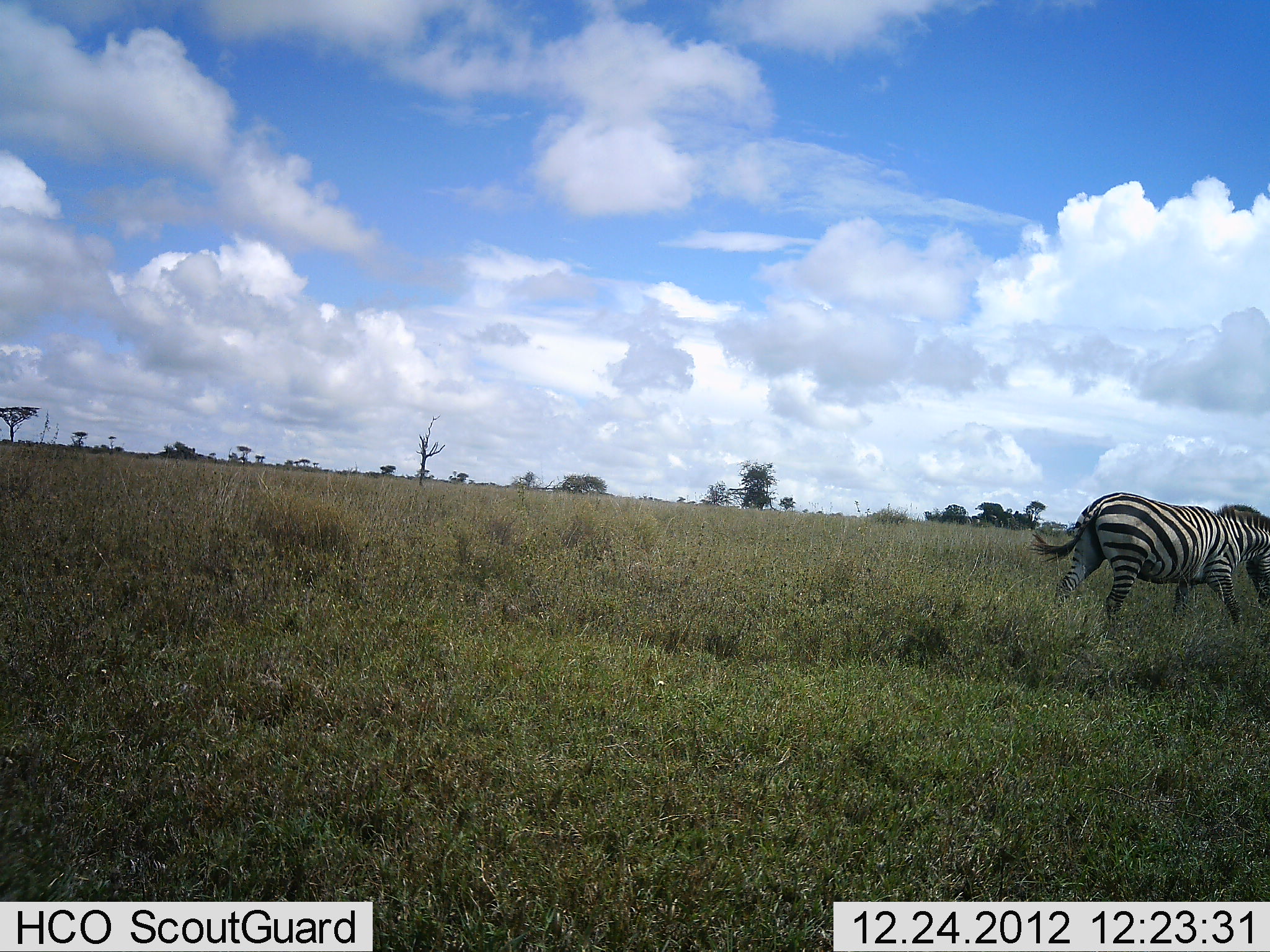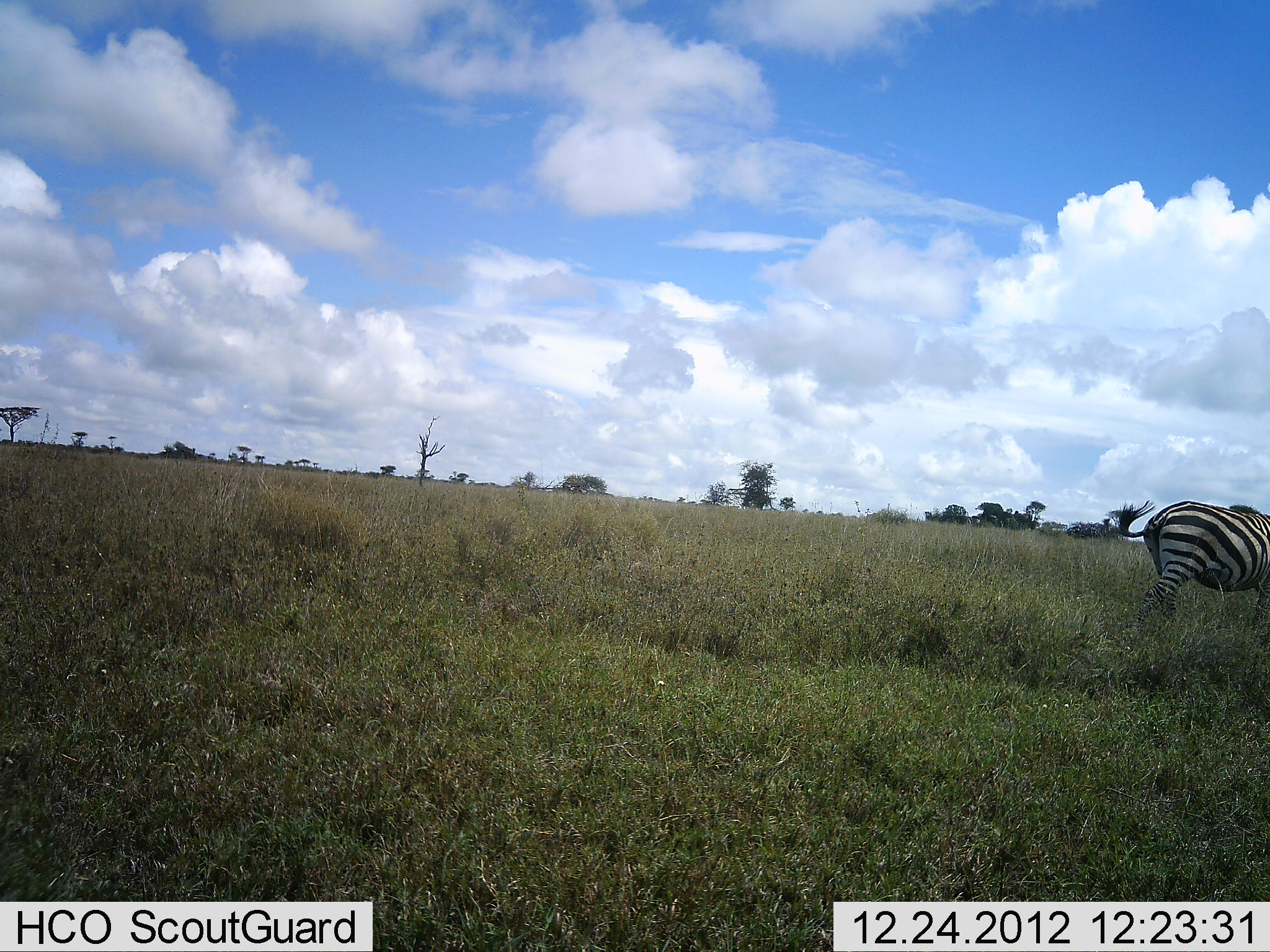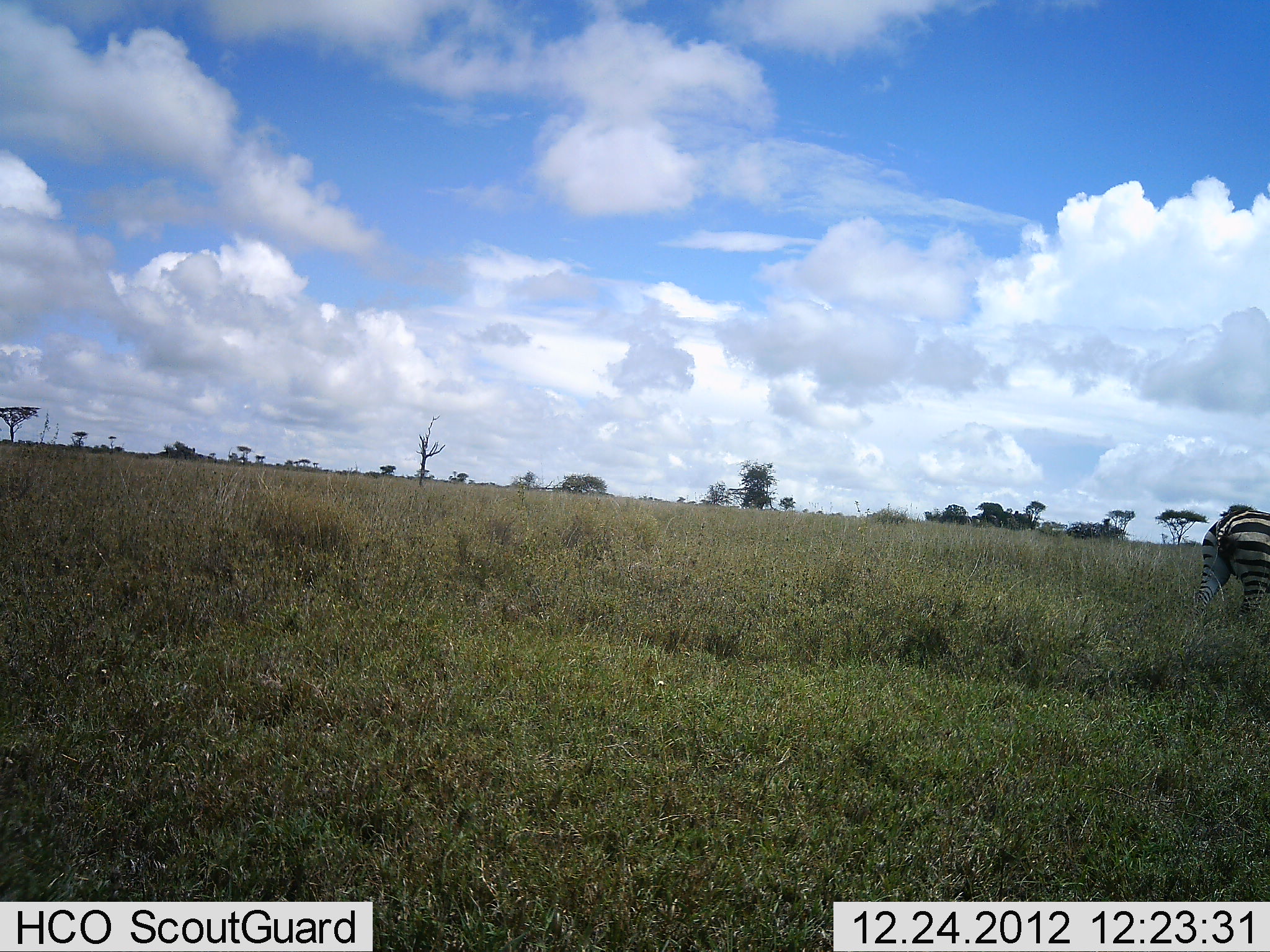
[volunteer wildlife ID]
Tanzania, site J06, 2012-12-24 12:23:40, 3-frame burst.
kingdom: Animalia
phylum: Chordata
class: Mammalia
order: Perissodactyla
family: Equidae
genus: Equus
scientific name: Equus quagga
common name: plains zebra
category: zebra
Zebra (plains zebra) (Equus quagga), count 1. Behavior (volunteer vote fractions): standing 10%, resting 0%, moving 85%, interacting 0%. Young present (vote fraction): 0%. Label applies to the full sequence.